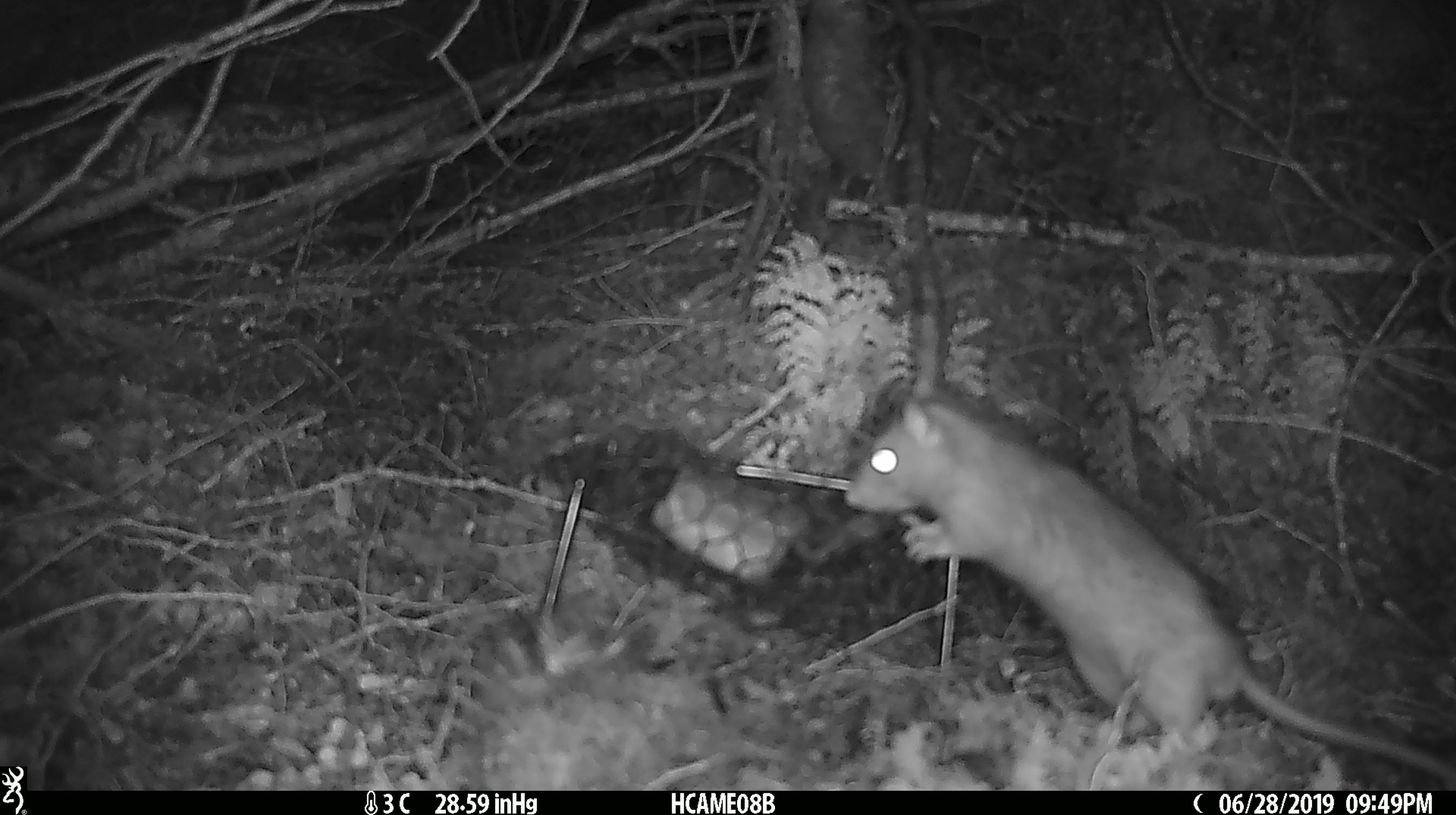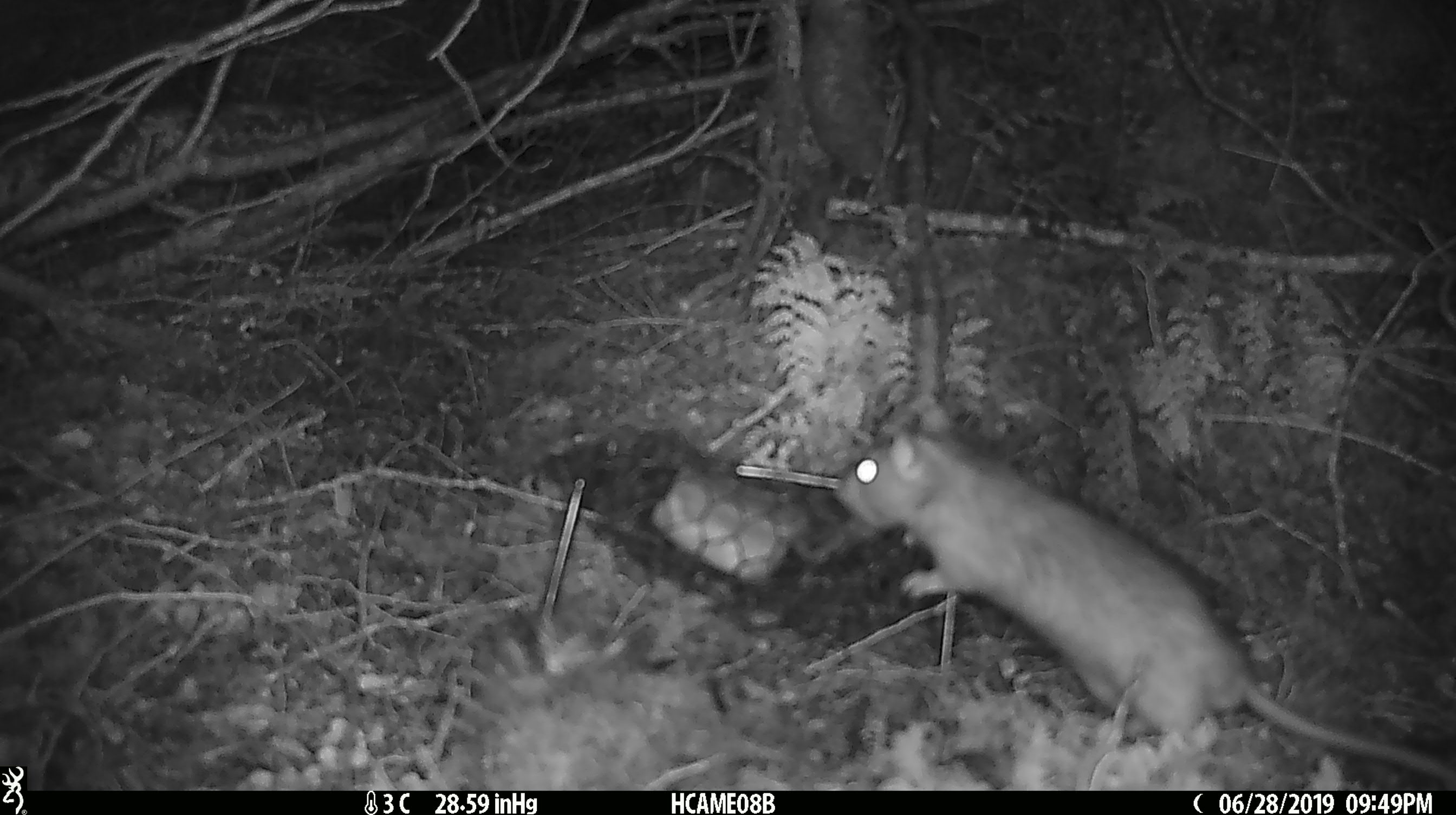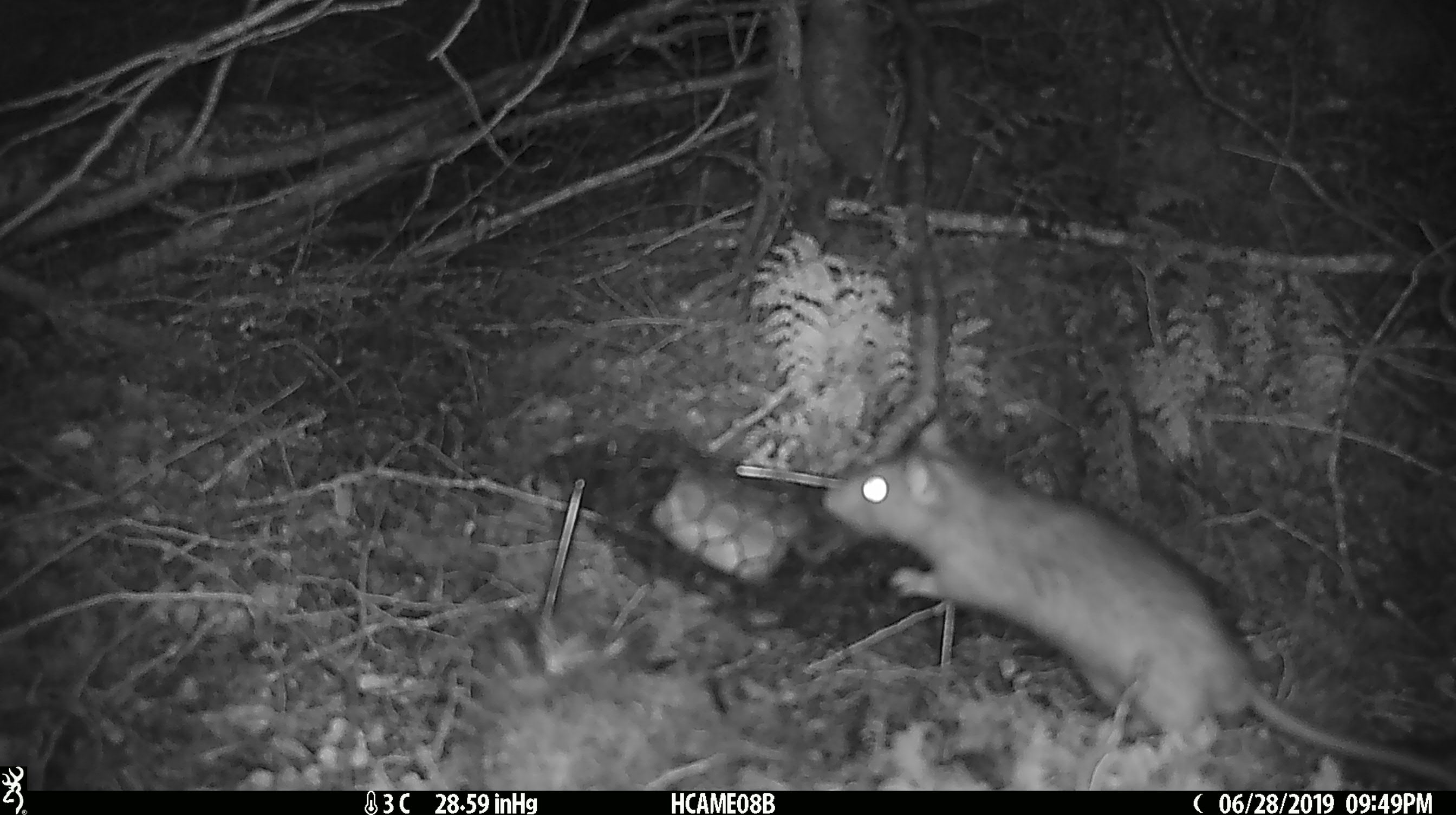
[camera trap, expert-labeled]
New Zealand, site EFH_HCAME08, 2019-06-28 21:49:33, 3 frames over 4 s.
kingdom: Animalia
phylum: Chordata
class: Mammalia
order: Rodentia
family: Muridae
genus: Rattus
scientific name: Rattus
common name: rat